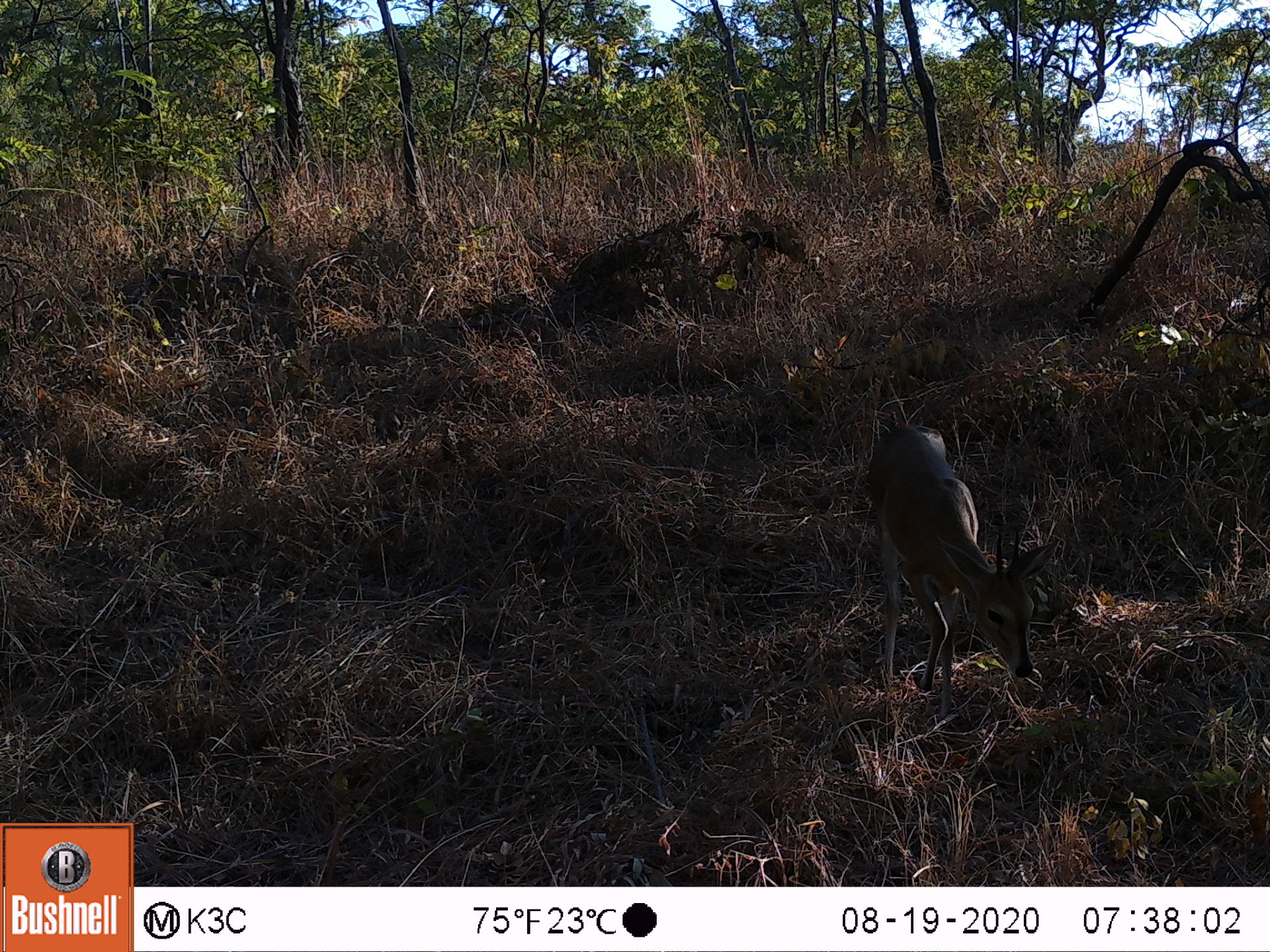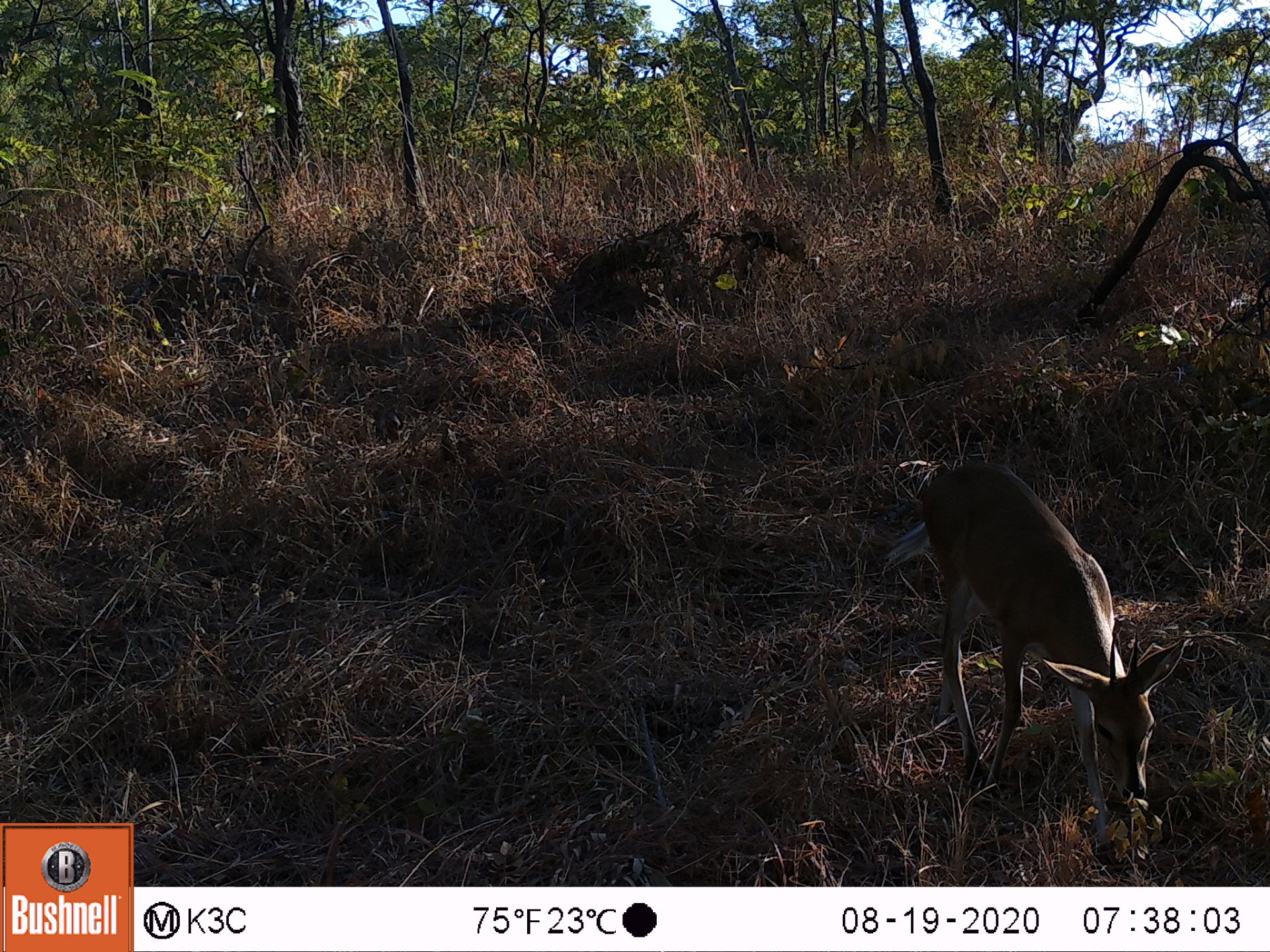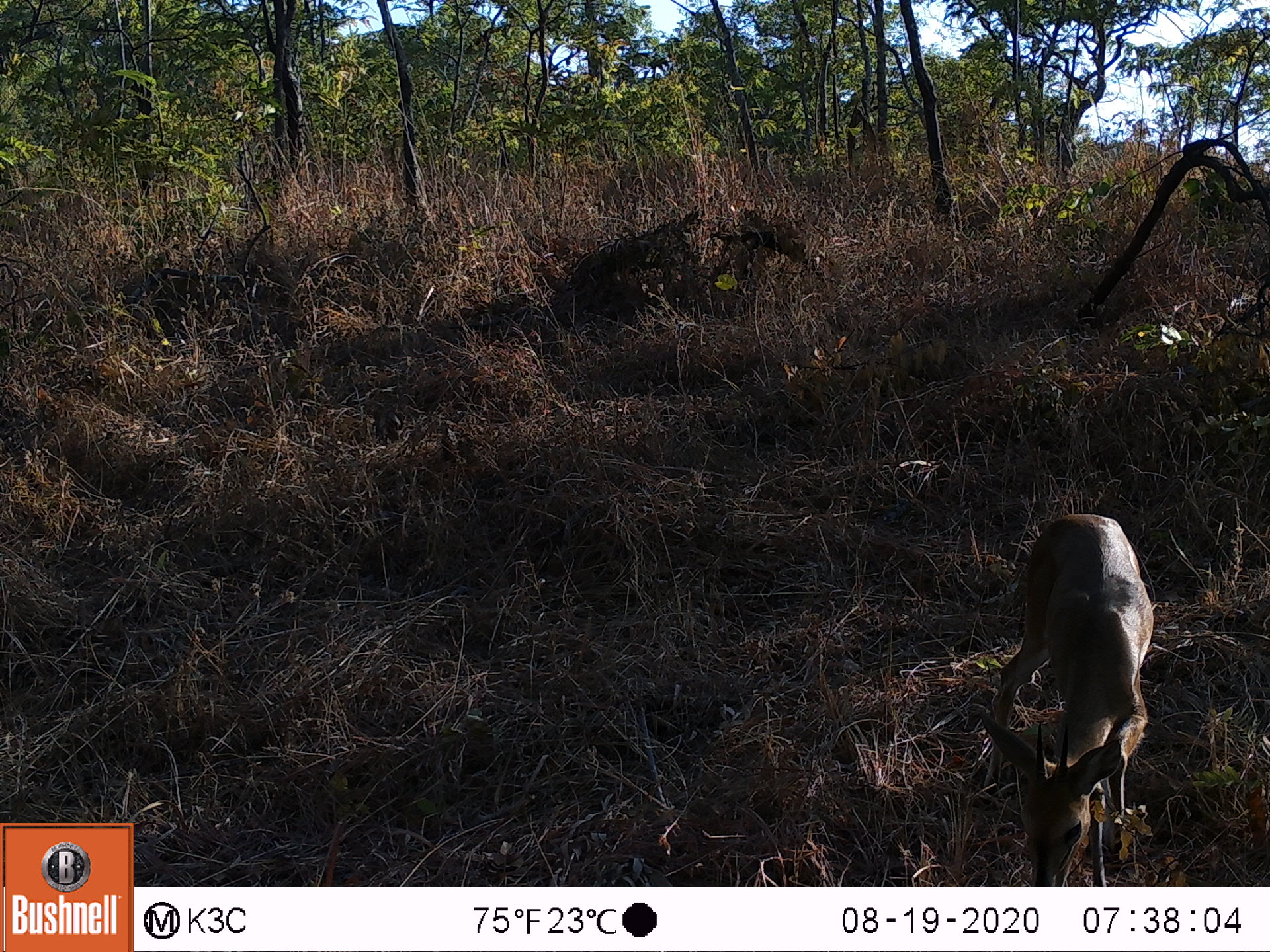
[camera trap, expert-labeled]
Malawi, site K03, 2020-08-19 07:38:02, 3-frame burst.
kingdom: Animalia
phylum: Chordata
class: Mammalia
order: Artiodactyla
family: Bovidae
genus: Sylvicapra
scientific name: Sylvicapra grimmia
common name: common duiker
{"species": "common duiker (Sylvicapra grimmia)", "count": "1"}